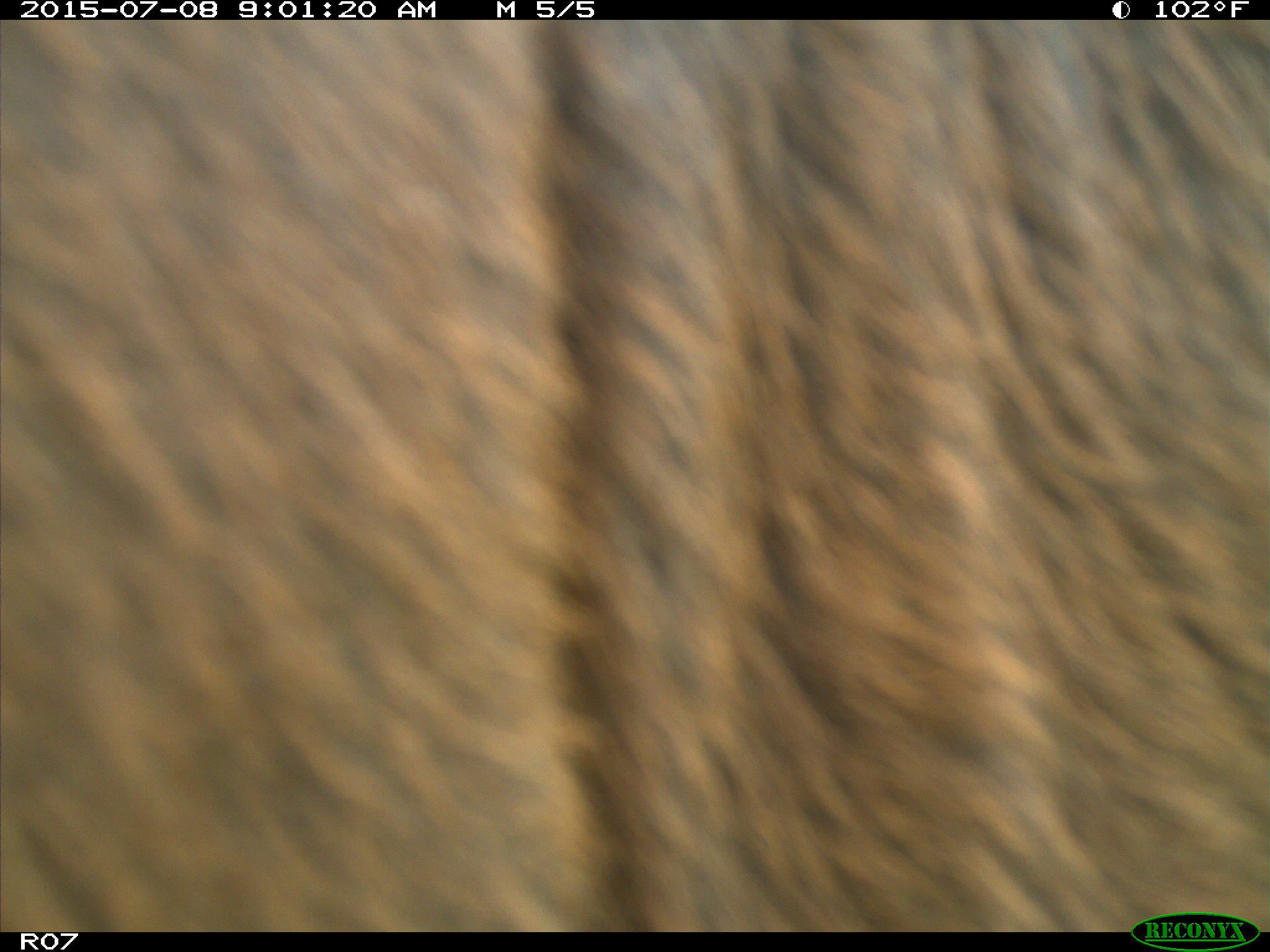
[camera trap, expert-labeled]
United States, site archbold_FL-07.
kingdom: Animalia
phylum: Chordata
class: Mammalia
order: Artiodactyla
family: Bovidae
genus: Bos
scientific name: Bos taurus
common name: domestic cow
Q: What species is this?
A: Bos taurus (domestic cow).